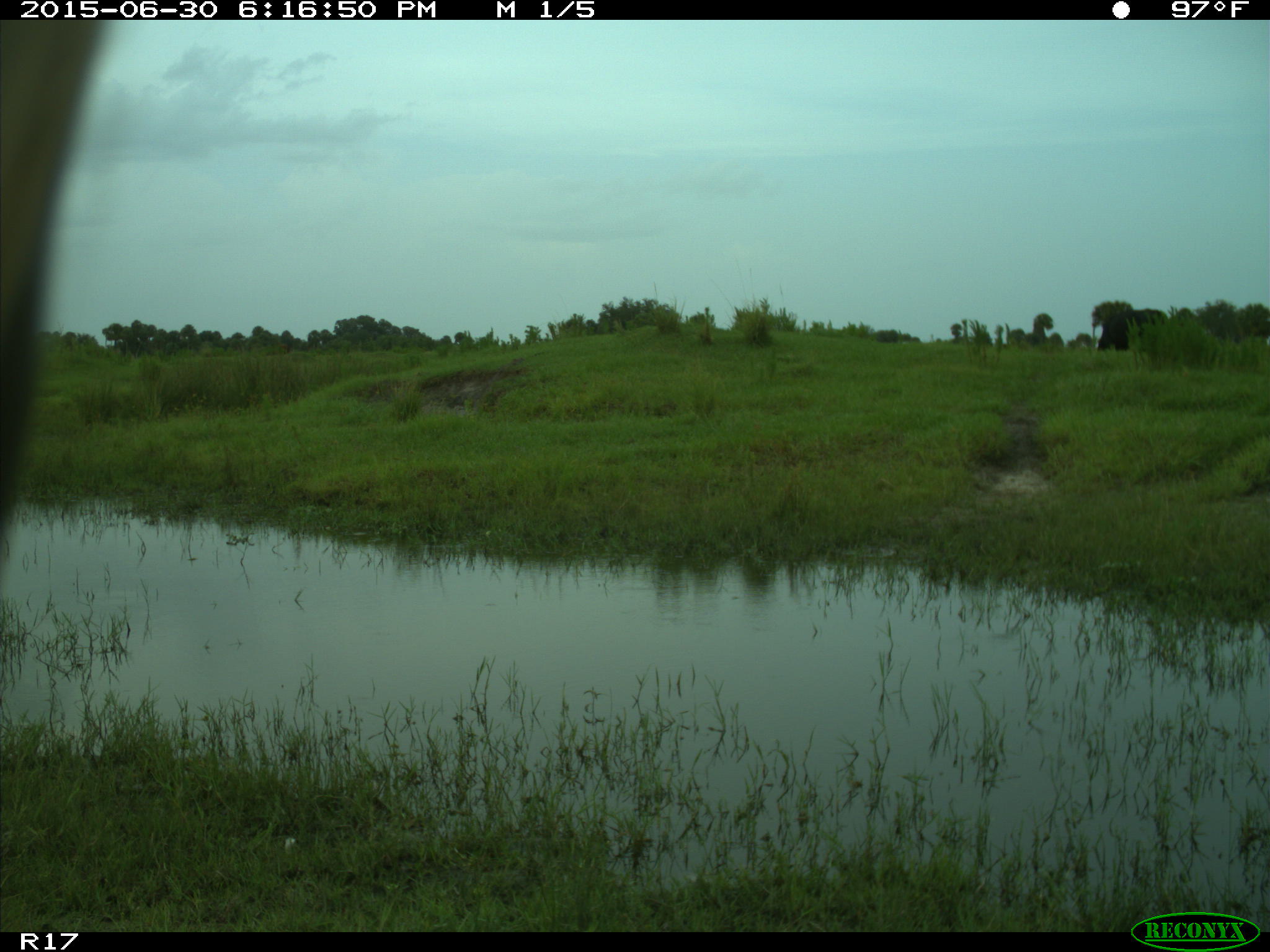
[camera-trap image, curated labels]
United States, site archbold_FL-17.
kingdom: Animalia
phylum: Chordata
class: Mammalia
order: Artiodactyla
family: Bovidae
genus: Bos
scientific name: Bos taurus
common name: domestic cow